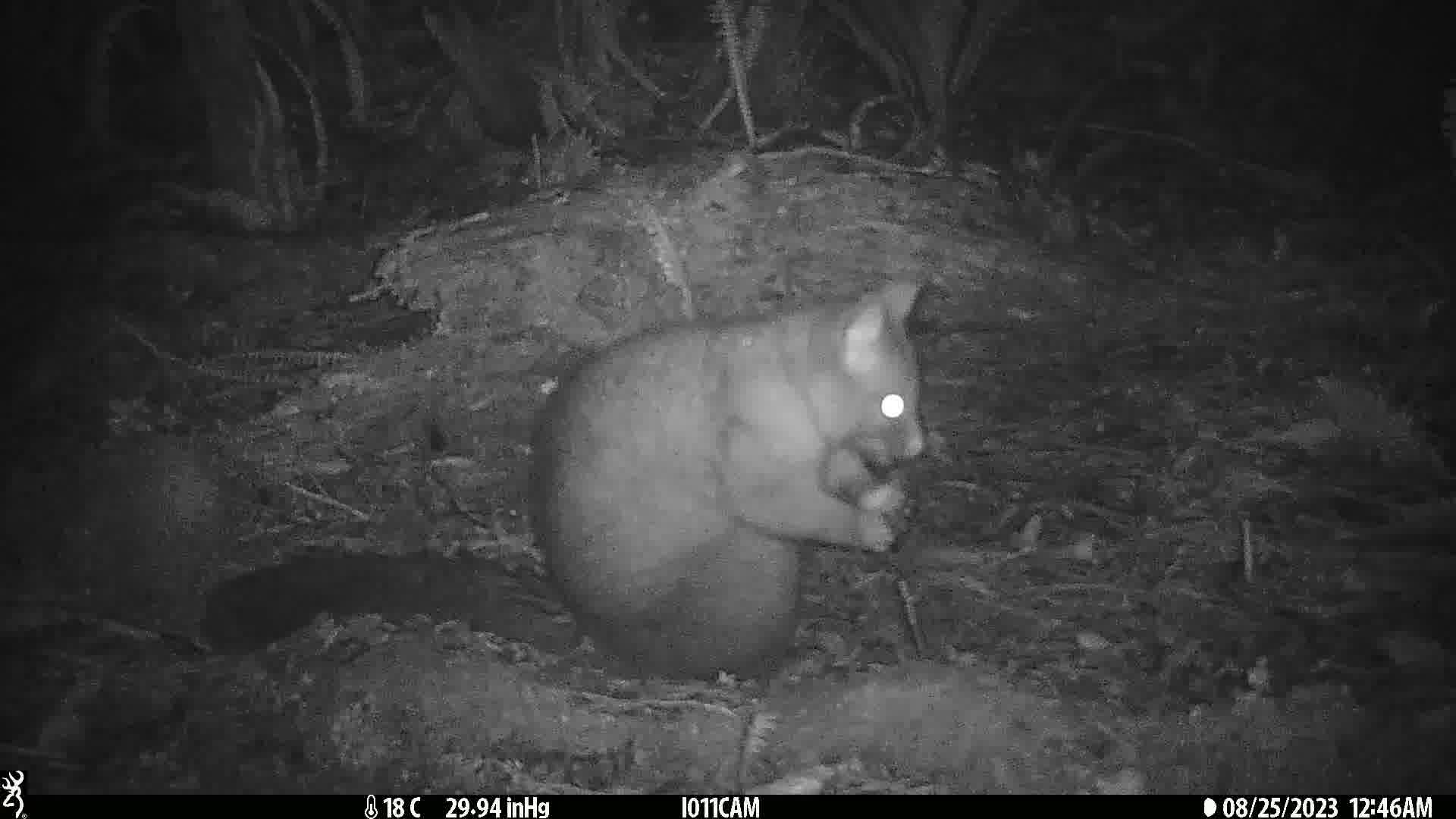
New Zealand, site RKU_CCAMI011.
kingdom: Animalia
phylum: Chordata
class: Mammalia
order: Diprotodontia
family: Phalangeridae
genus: Trichosurus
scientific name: Trichosurus vulpecula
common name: common brushtail possum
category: possum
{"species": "possum (common brushtail possum) (Trichosurus vulpecula)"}